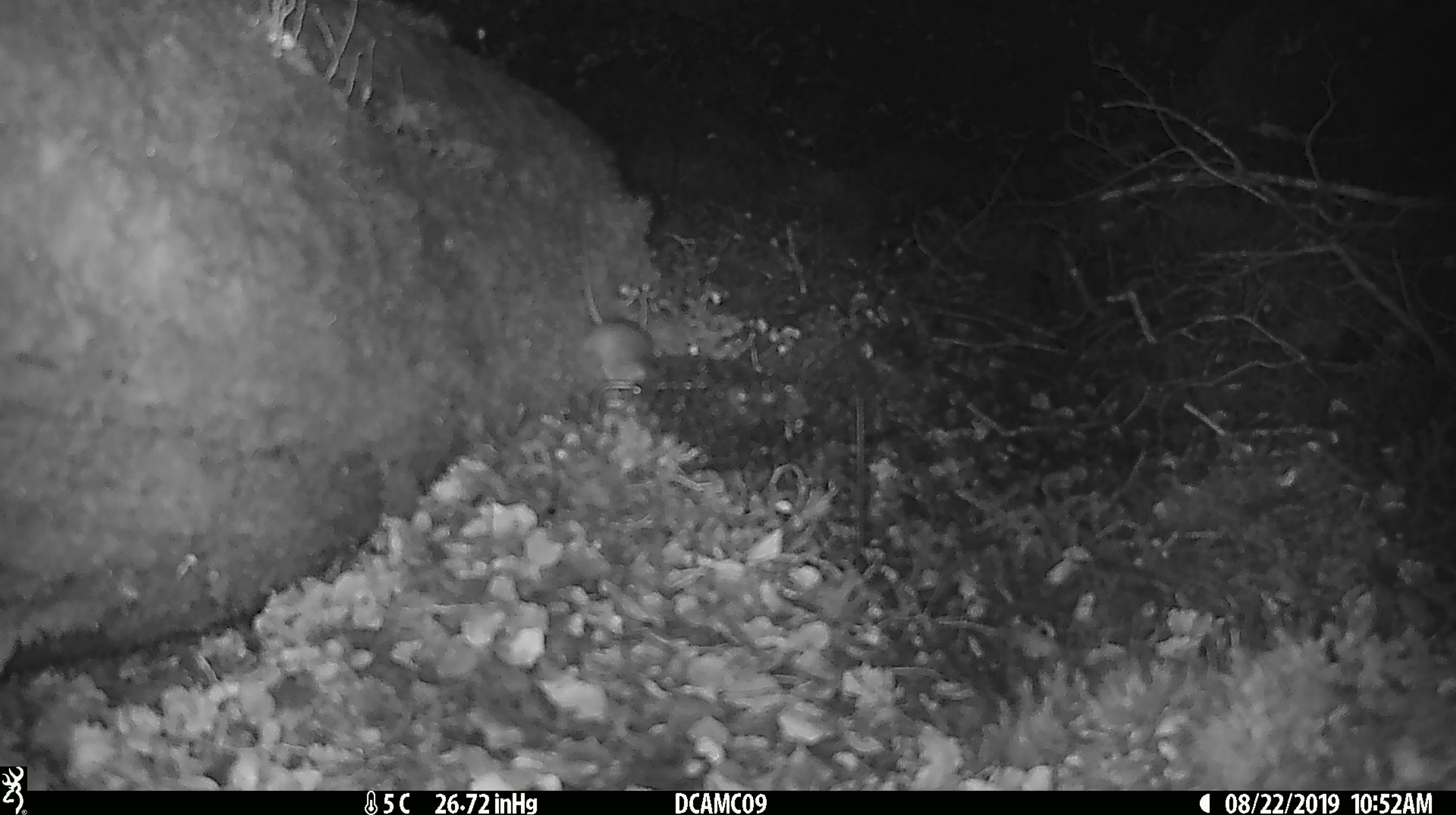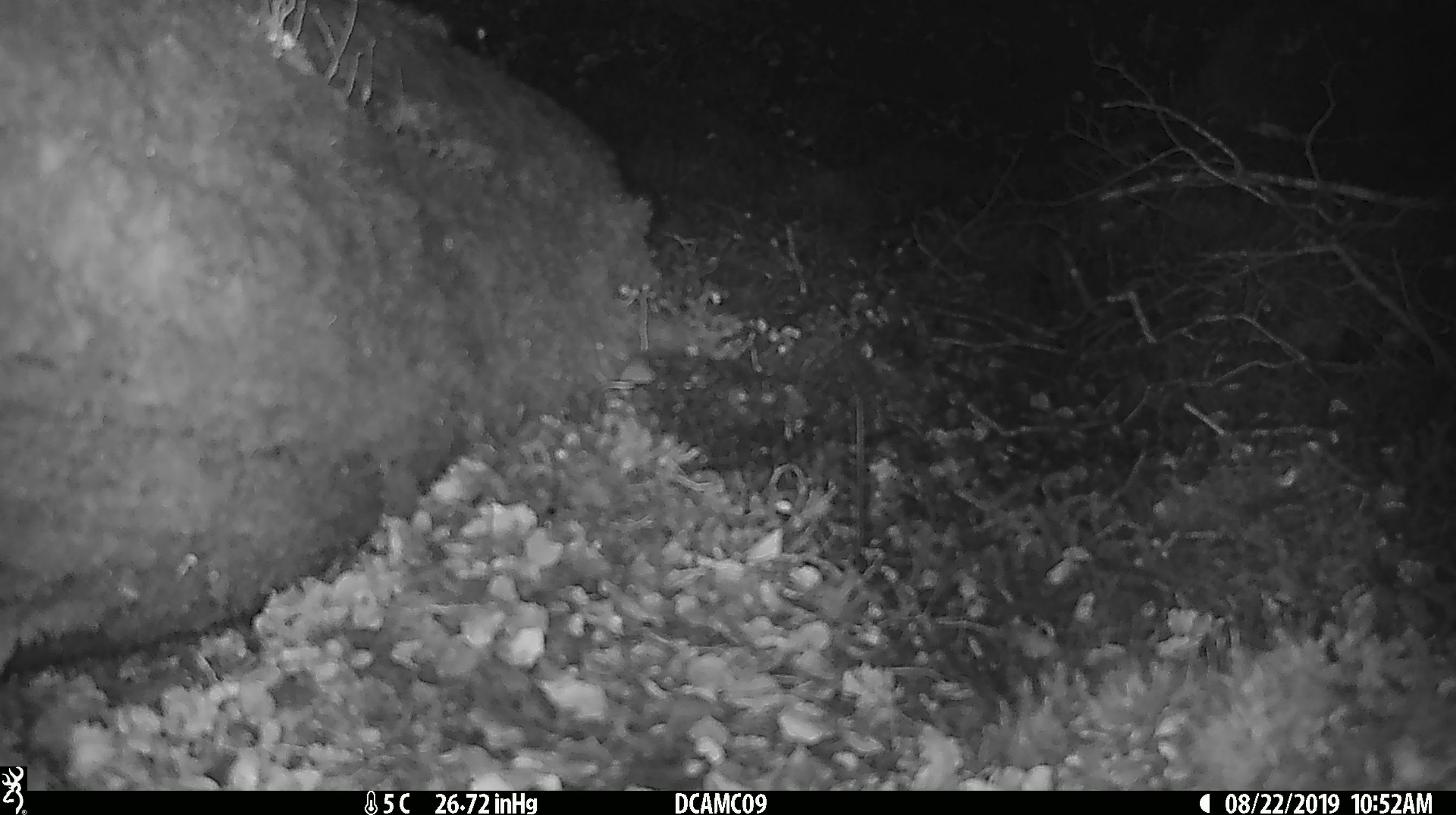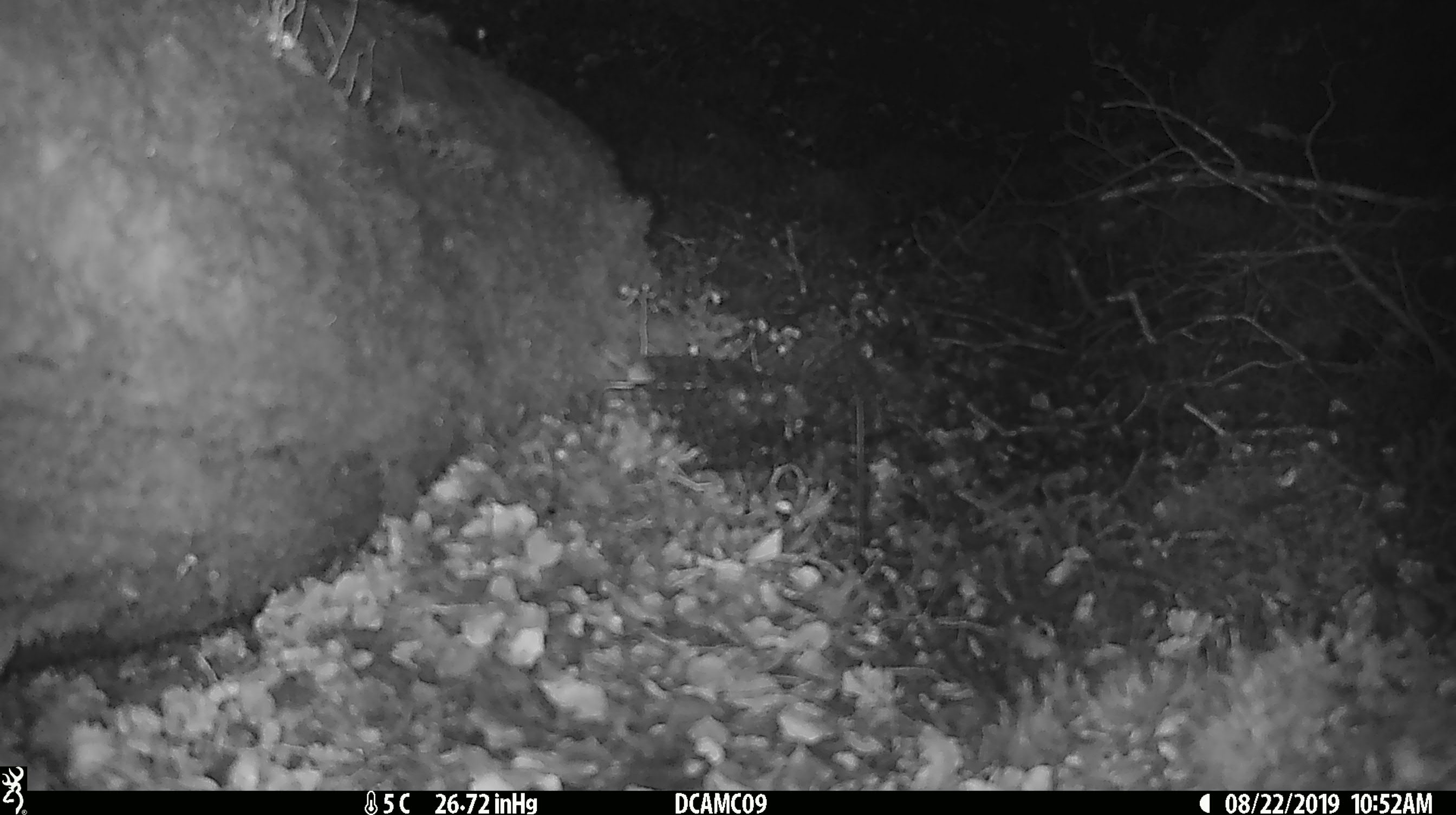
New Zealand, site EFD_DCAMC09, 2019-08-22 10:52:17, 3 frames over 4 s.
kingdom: Animalia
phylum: Chordata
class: Mammalia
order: Rodentia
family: Muridae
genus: Mus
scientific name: Mus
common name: mouse